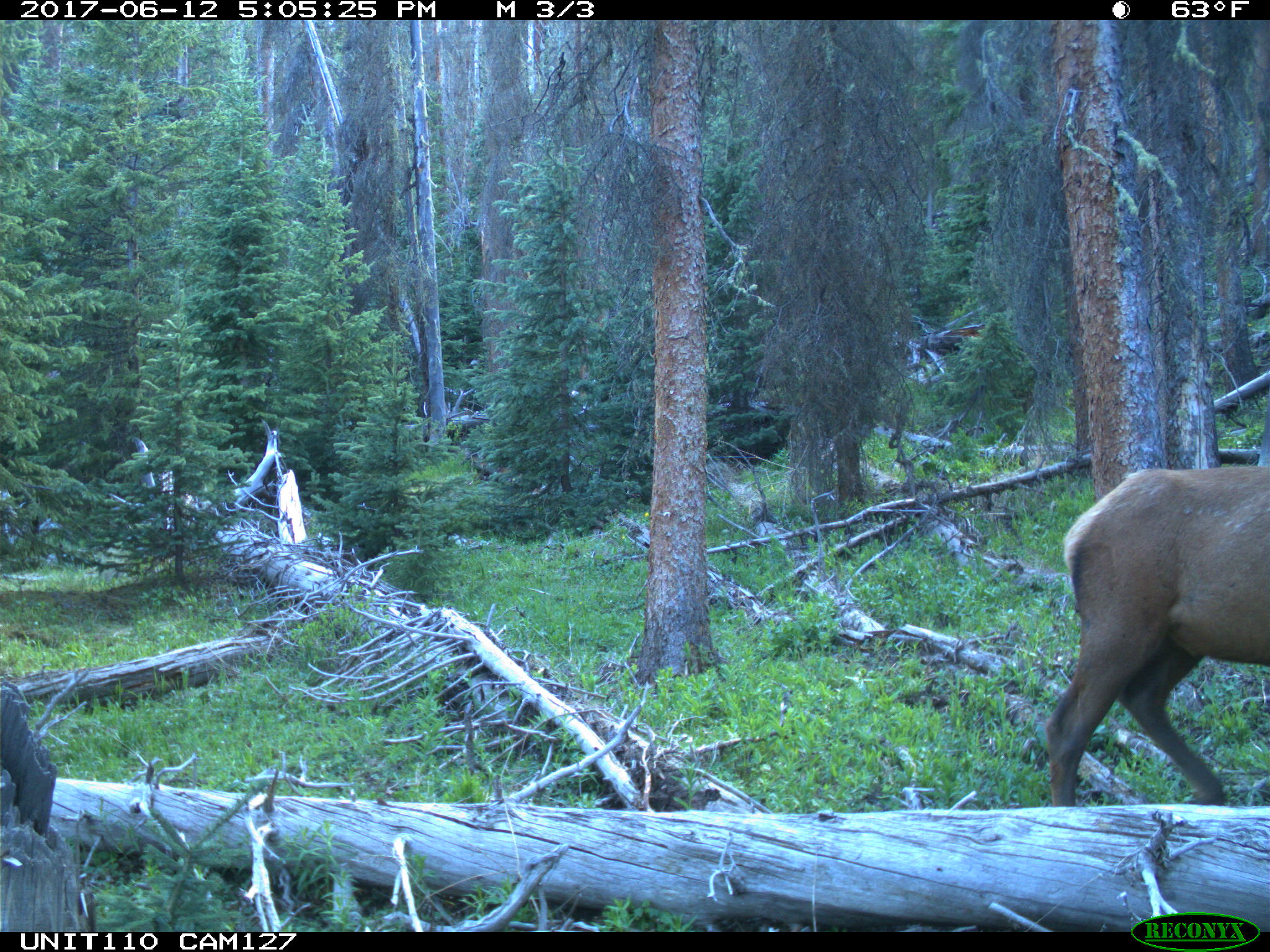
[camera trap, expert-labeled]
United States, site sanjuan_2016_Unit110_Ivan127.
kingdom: Animalia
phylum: Chordata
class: Mammalia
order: Artiodactyla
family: Cervidae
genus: Cervus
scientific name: Cervus elaphus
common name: red deer